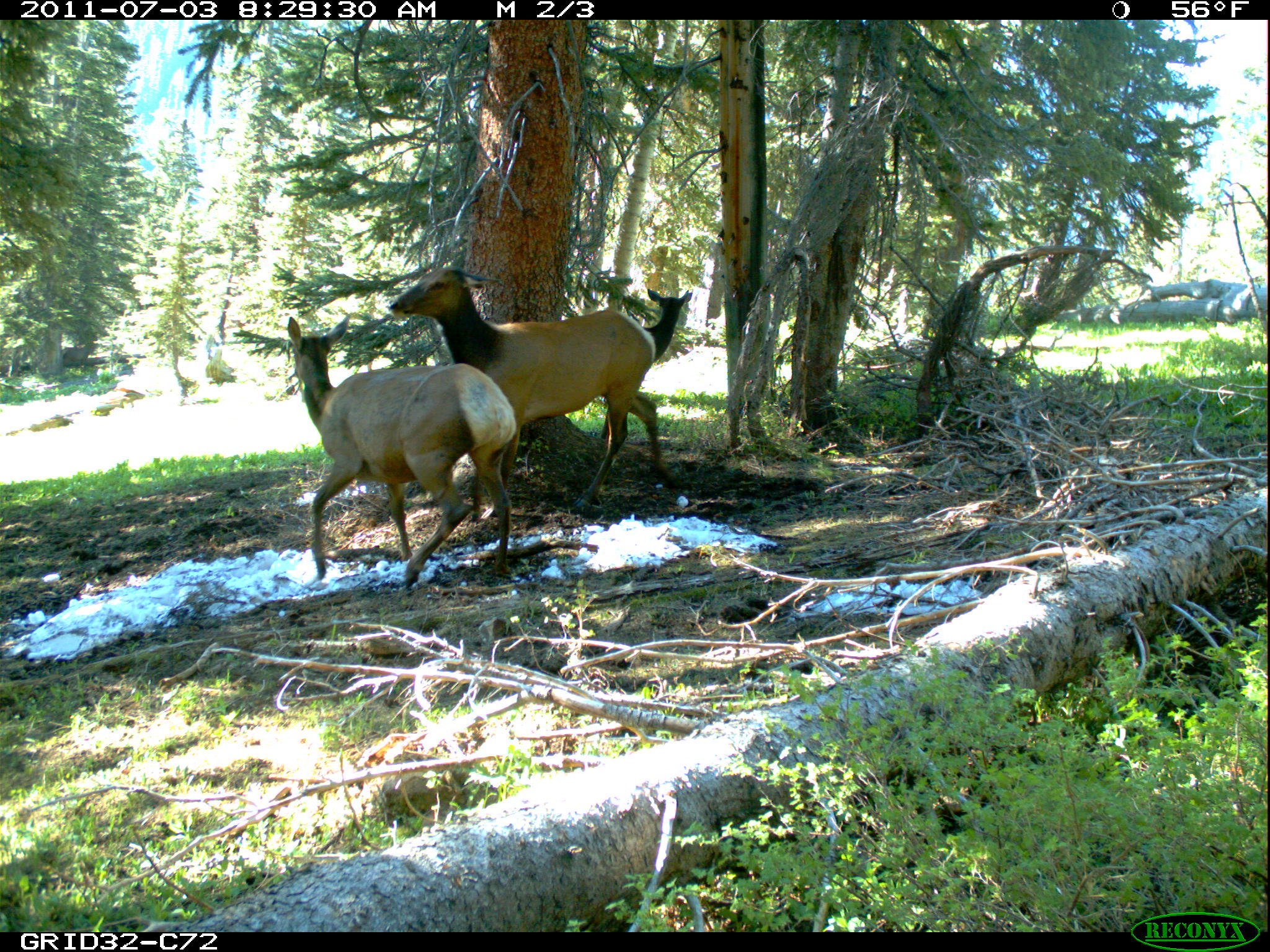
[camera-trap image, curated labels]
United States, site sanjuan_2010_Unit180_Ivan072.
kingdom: Animalia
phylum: Chordata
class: Mammalia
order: Artiodactyla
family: Cervidae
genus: Cervus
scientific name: Cervus elaphus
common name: red deer